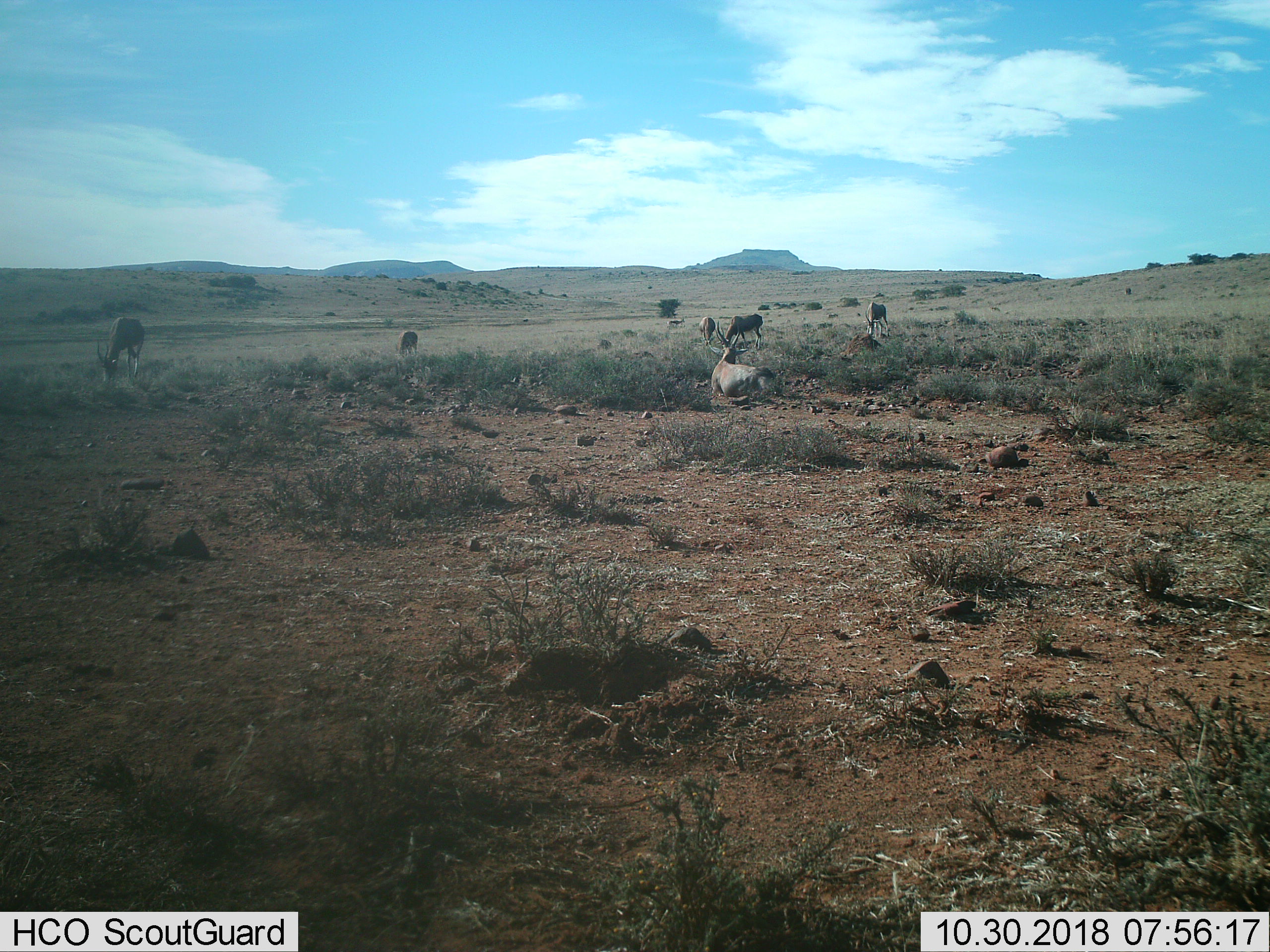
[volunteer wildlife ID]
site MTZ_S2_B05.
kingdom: Animalia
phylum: Chordata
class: Mammalia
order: Artiodactyla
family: Bovidae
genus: Damaliscus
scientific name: Damaliscus pygargus phillipsi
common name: blesbok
Blesbok (Damaliscus pygargus phillipsi), count 6. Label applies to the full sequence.